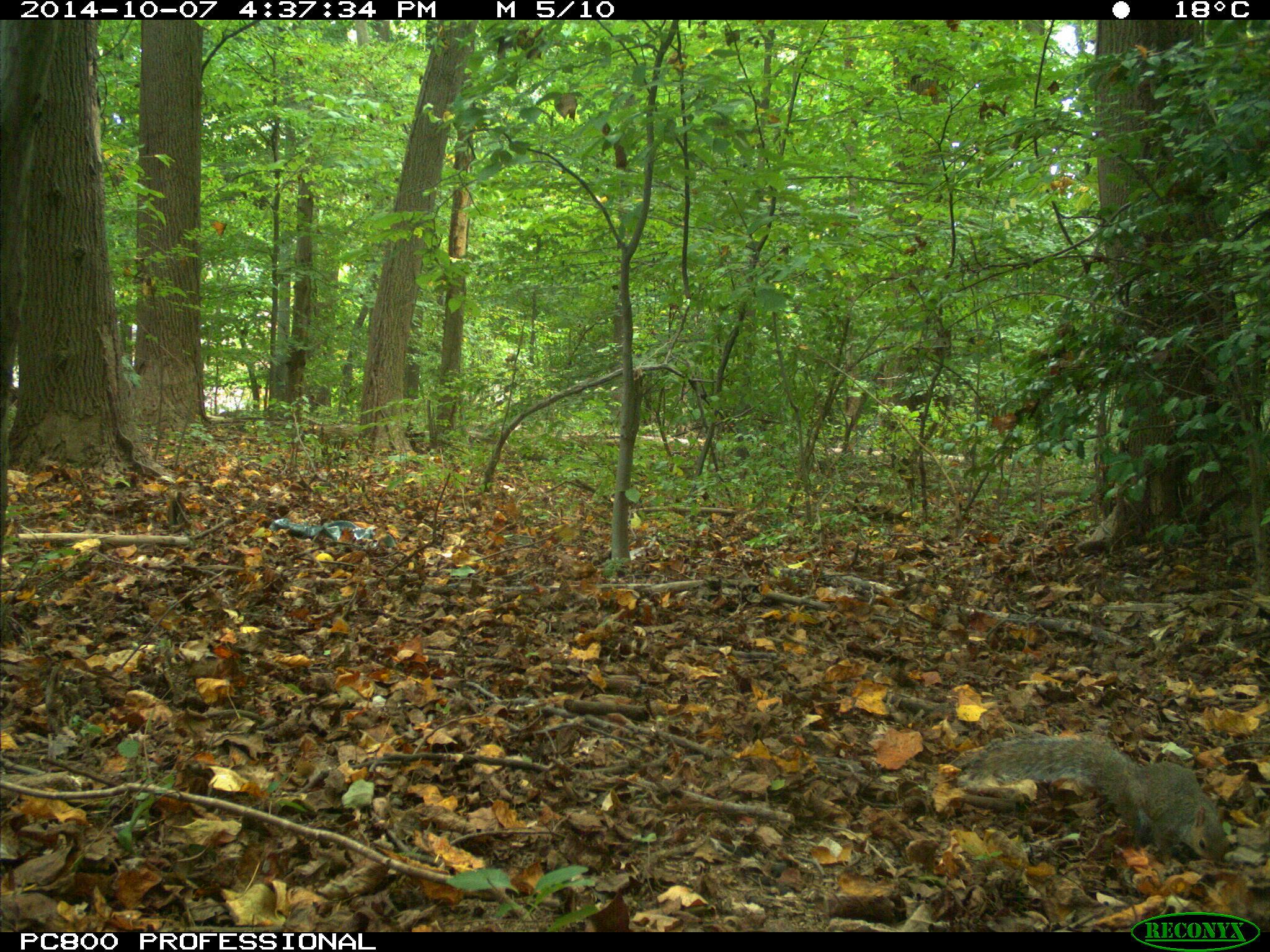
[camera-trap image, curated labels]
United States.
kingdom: Animalia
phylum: Chordata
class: Mammalia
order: Rodentia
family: Sciuridae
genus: Sciurus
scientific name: Sciurus carolinensis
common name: eastern gray squirrel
Eastern Gray Squirrel (Sciurus carolinensis).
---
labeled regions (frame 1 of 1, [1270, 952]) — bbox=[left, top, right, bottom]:
Eastern Gray Squirrel: bbox=[958, 723, 1238, 869]